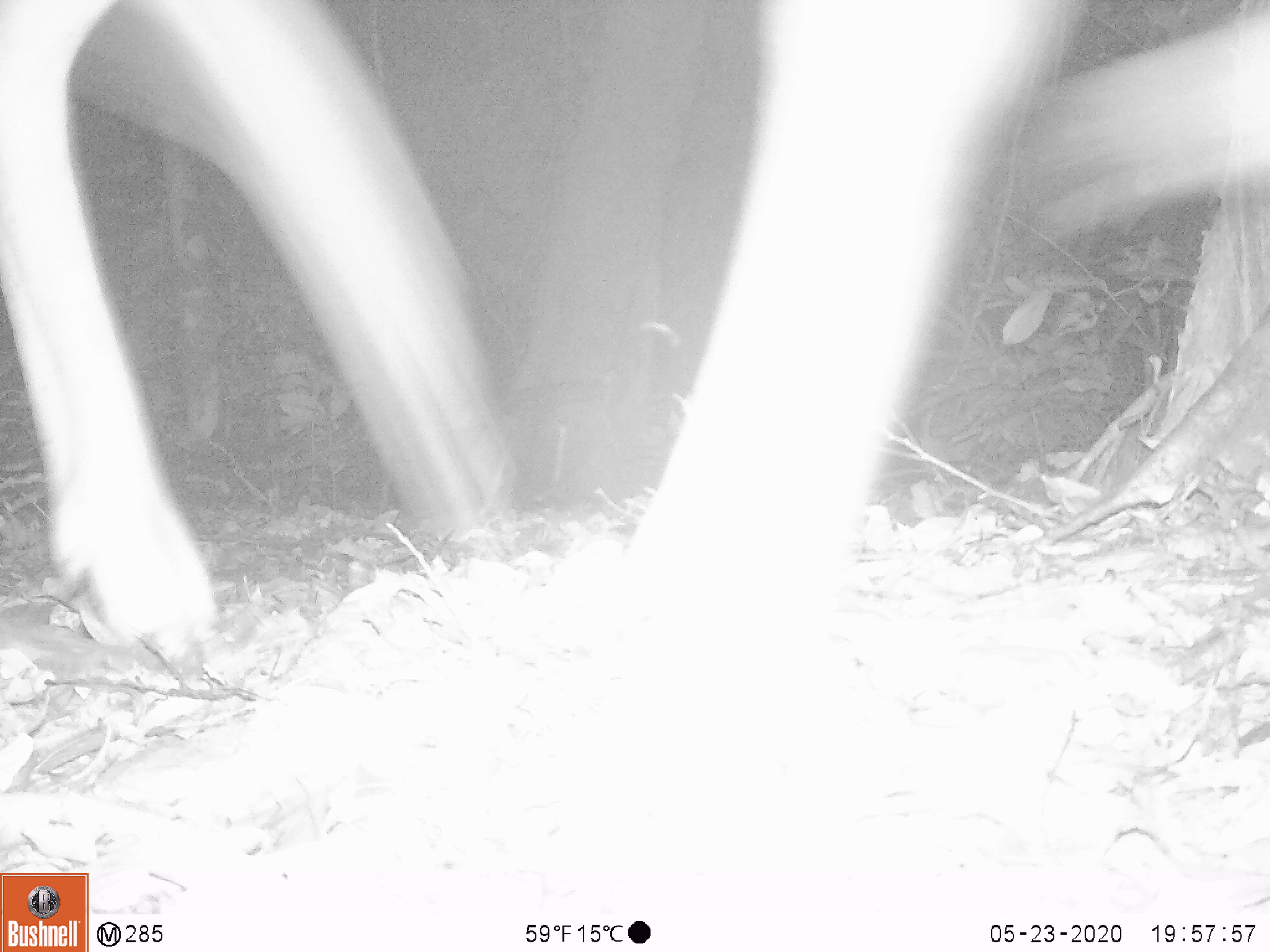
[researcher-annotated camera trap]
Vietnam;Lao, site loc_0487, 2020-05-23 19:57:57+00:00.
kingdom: Animalia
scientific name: Animalia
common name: animal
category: unidentified animal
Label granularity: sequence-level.